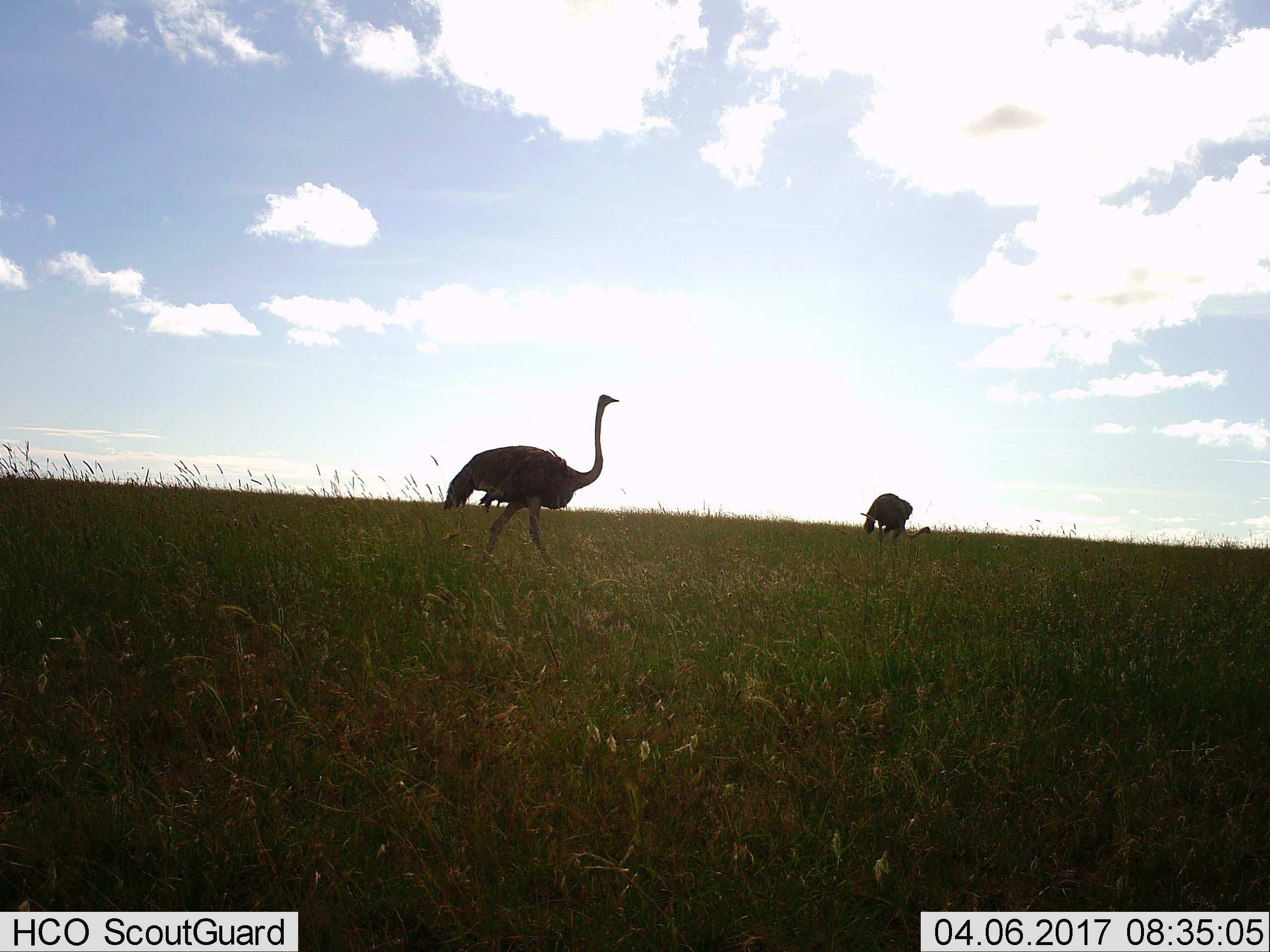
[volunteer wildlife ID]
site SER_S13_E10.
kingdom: Animalia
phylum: Chordata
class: Aves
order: Struthioniformes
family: Struthionidae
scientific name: Struthionidae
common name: ostrich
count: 2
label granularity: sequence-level